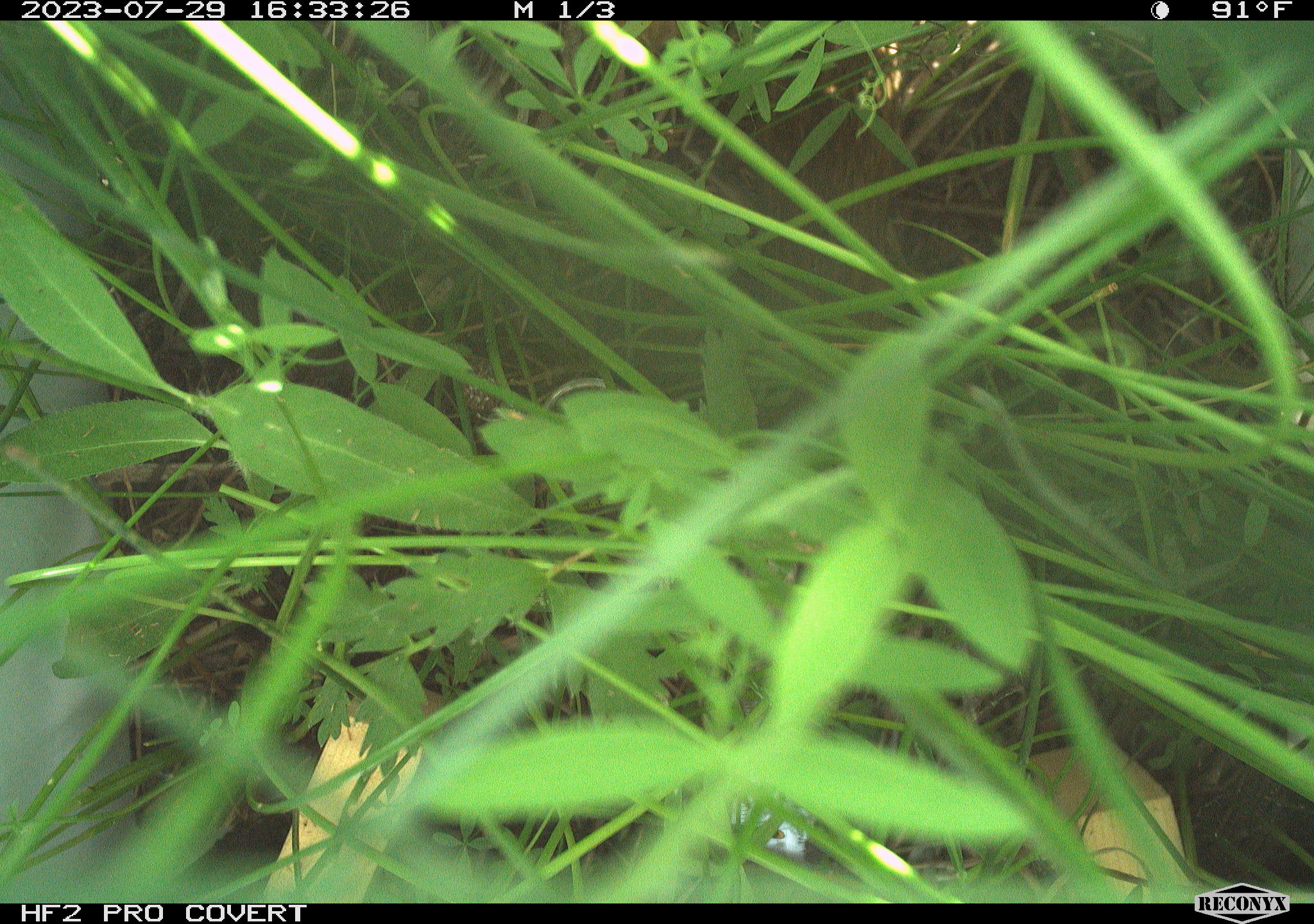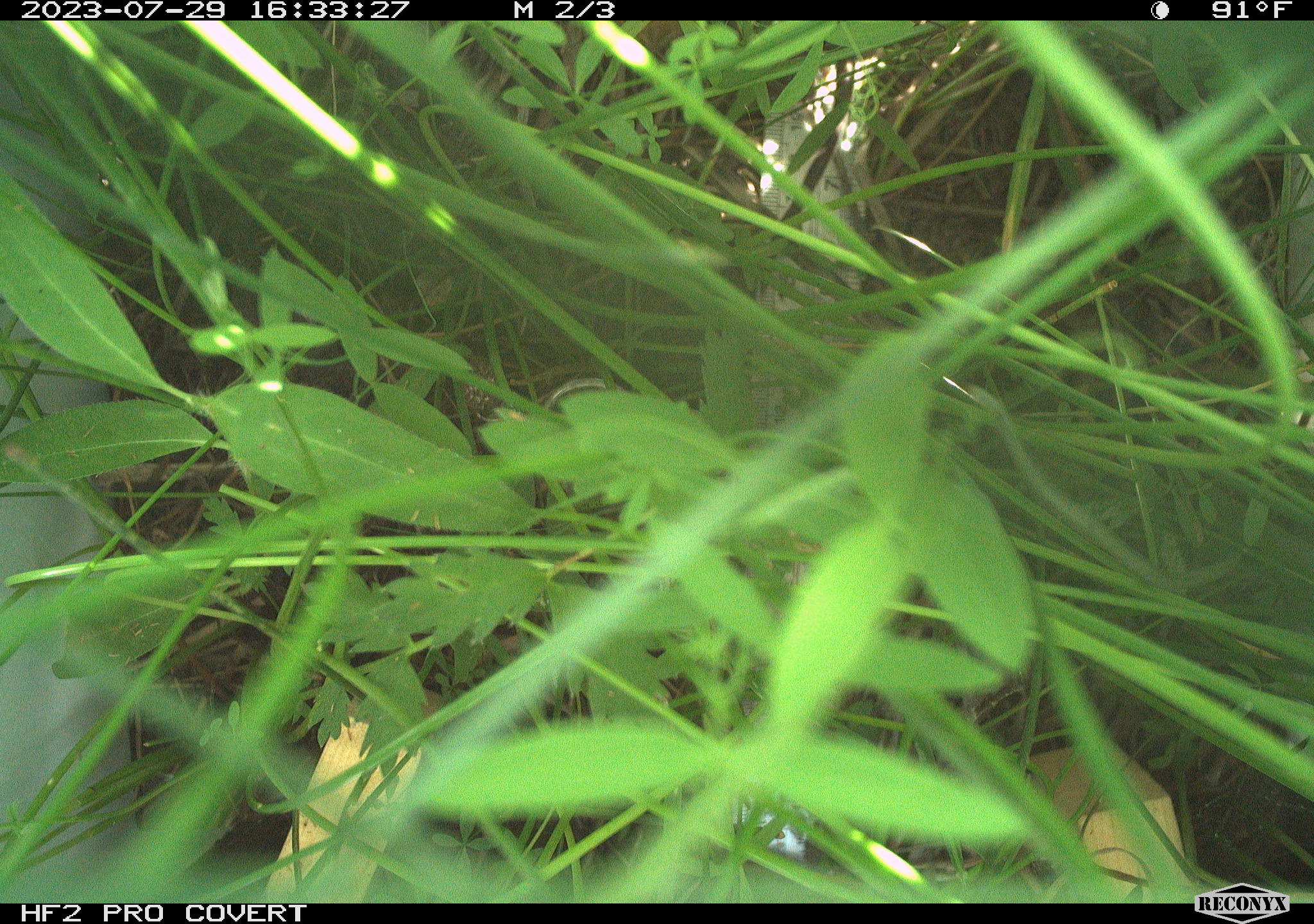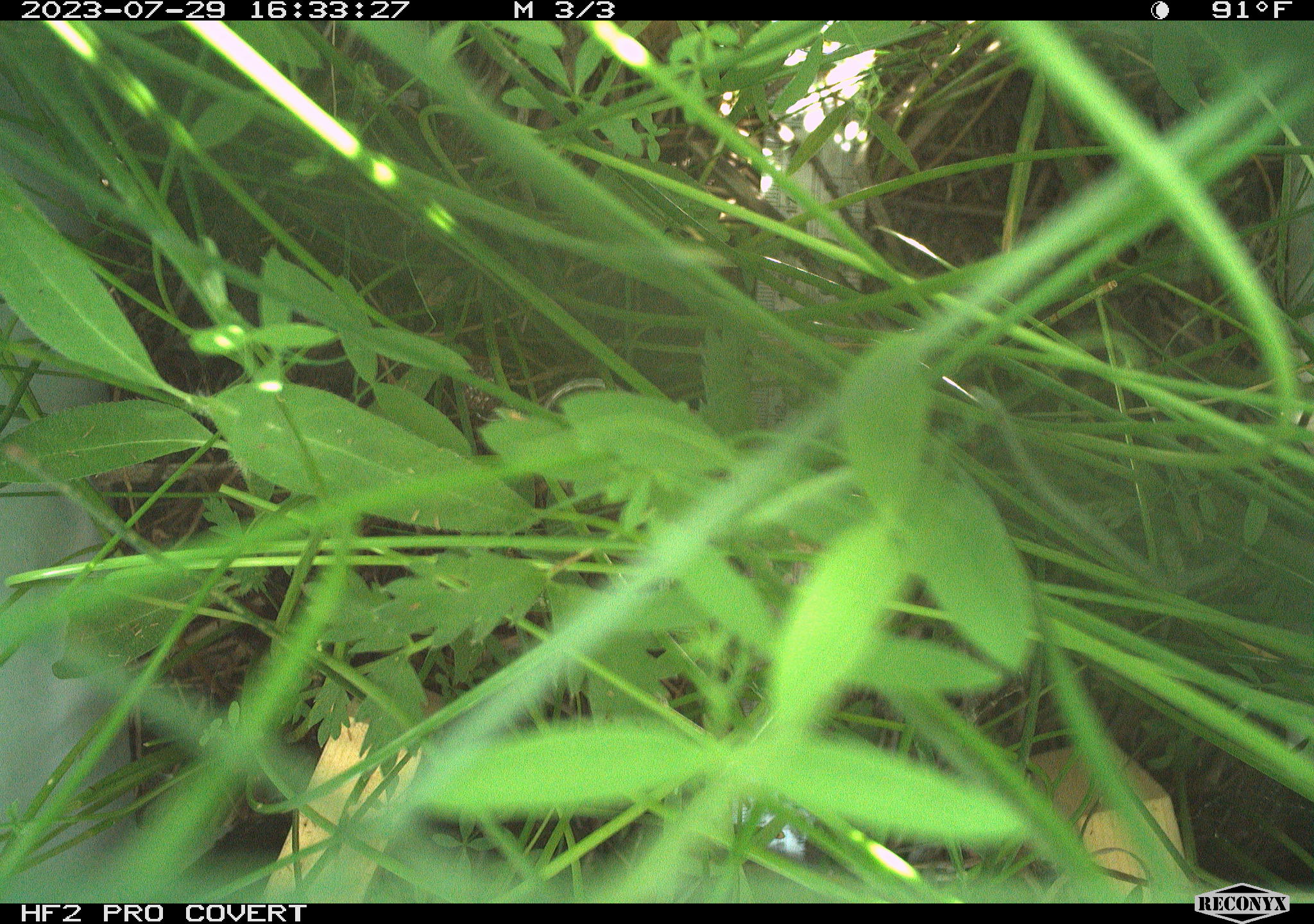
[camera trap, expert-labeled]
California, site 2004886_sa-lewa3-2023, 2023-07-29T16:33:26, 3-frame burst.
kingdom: Animalia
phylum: Chordata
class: Mammalia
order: Rodentia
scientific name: Rodentia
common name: rodent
Rodent (Rodentia).